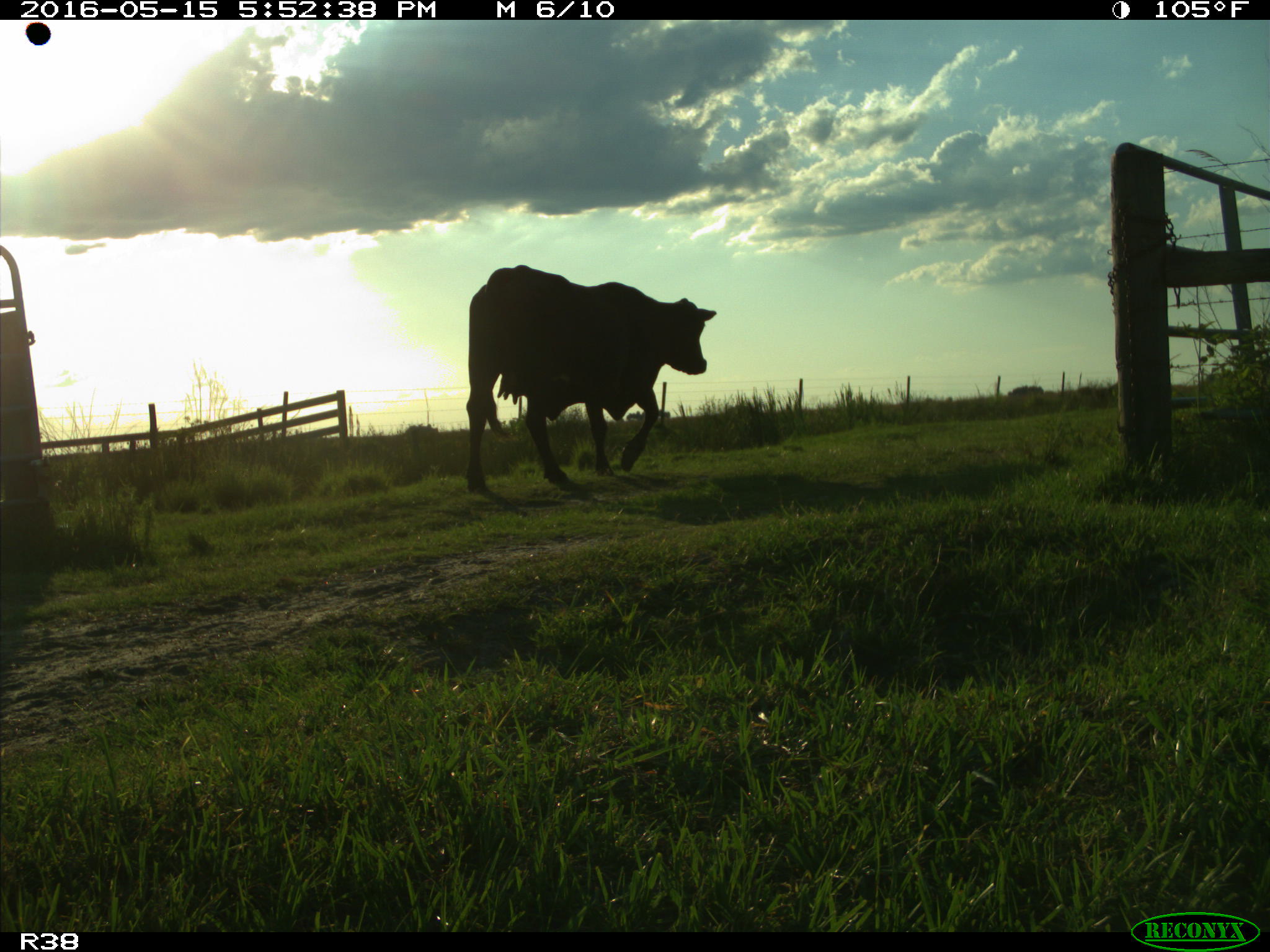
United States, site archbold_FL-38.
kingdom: Animalia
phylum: Chordata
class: Mammalia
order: Artiodactyla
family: Bovidae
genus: Bos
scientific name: Bos taurus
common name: domestic cow